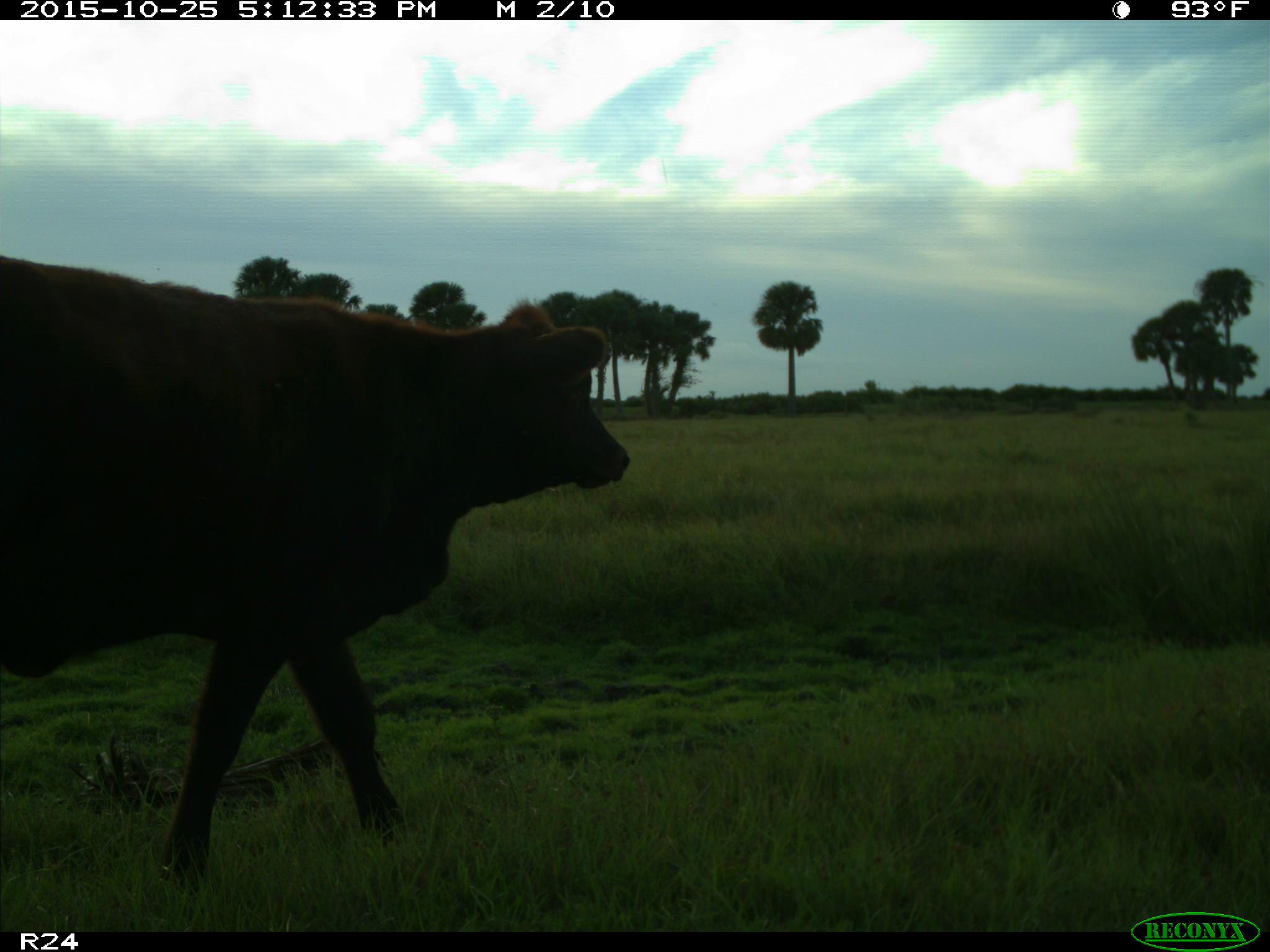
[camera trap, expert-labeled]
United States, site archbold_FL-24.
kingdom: Animalia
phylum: Chordata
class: Mammalia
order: Artiodactyla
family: Bovidae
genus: Bos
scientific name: Bos taurus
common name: domestic cow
Bos taurus (domestic cow).